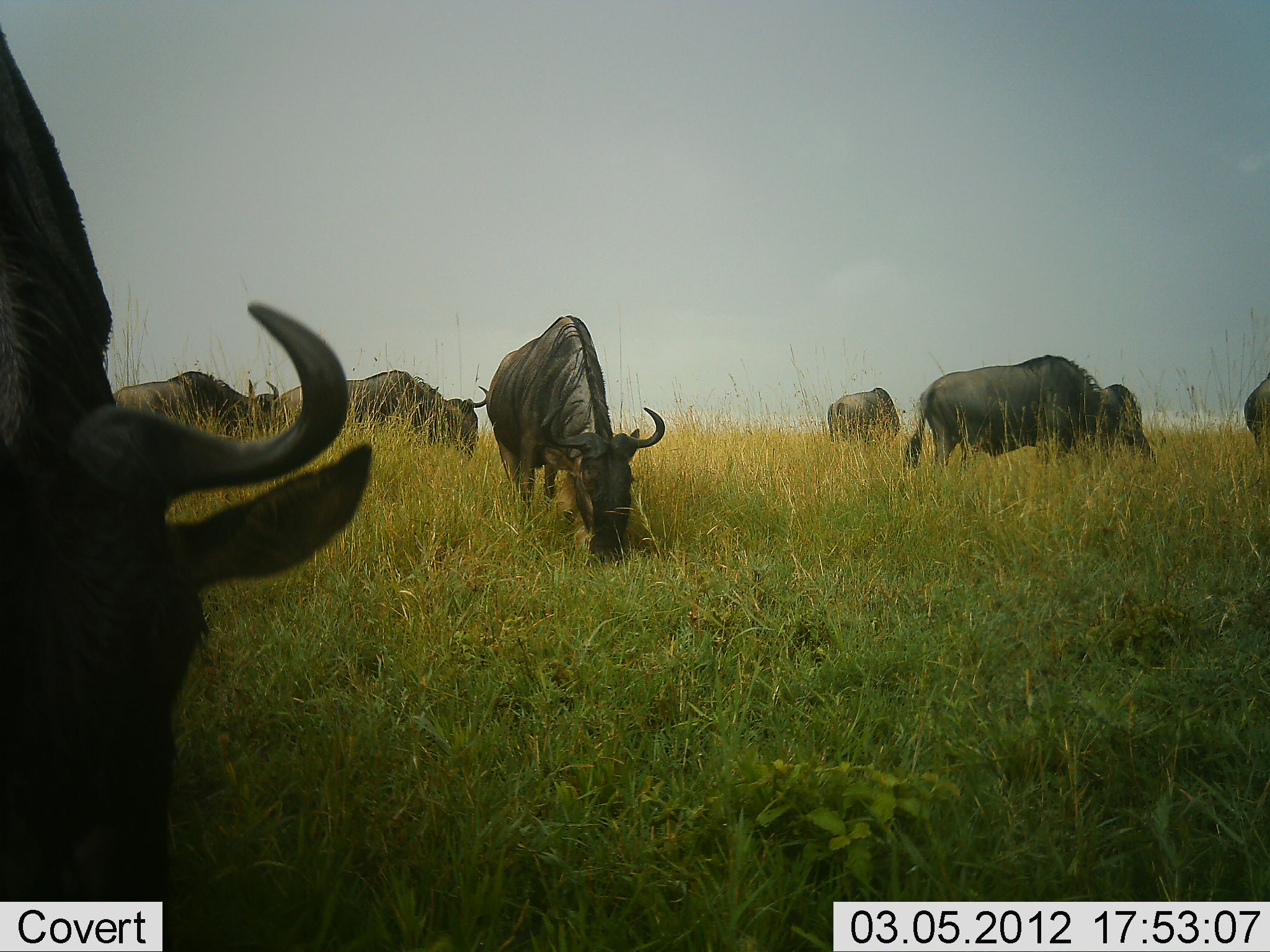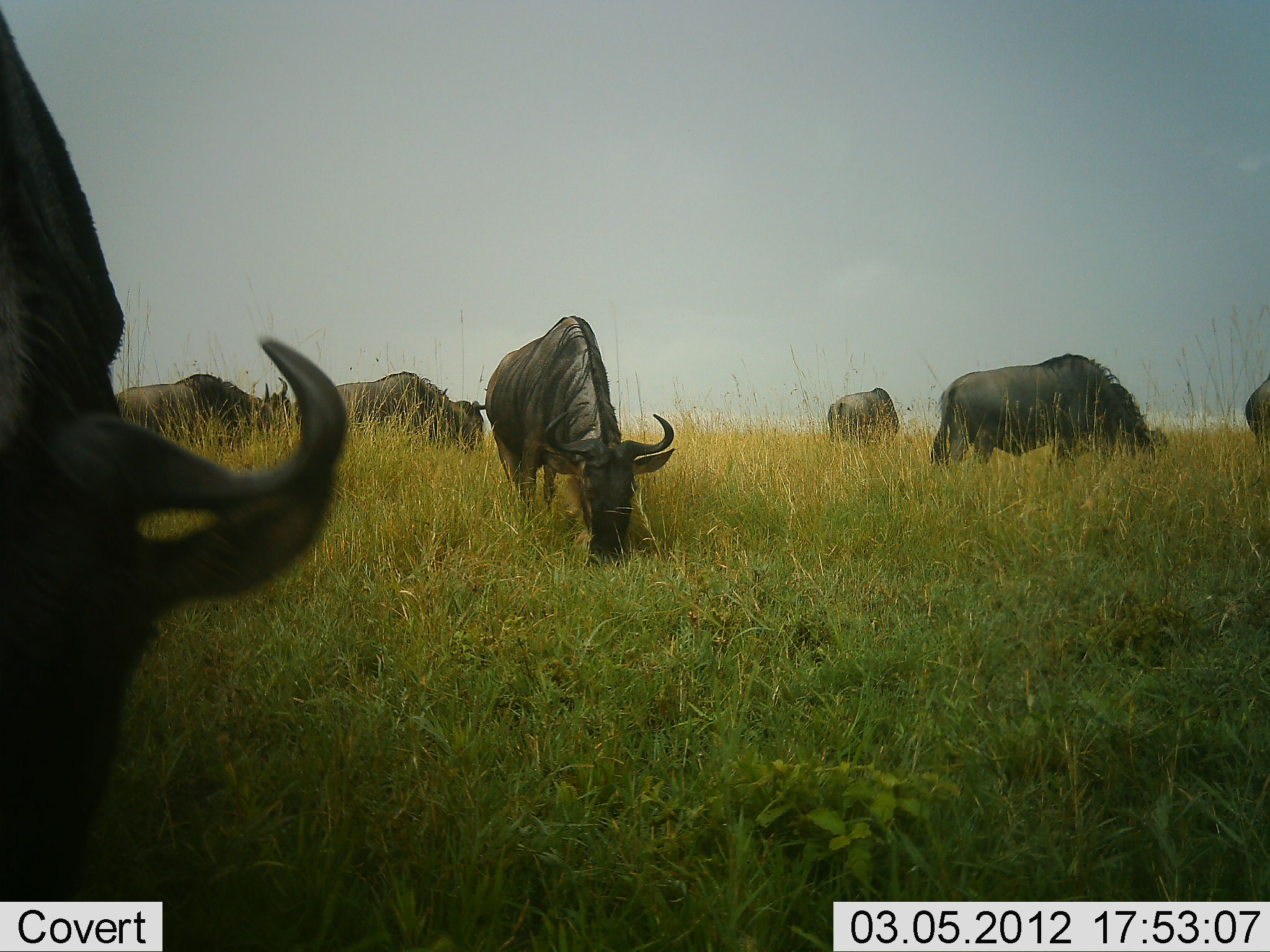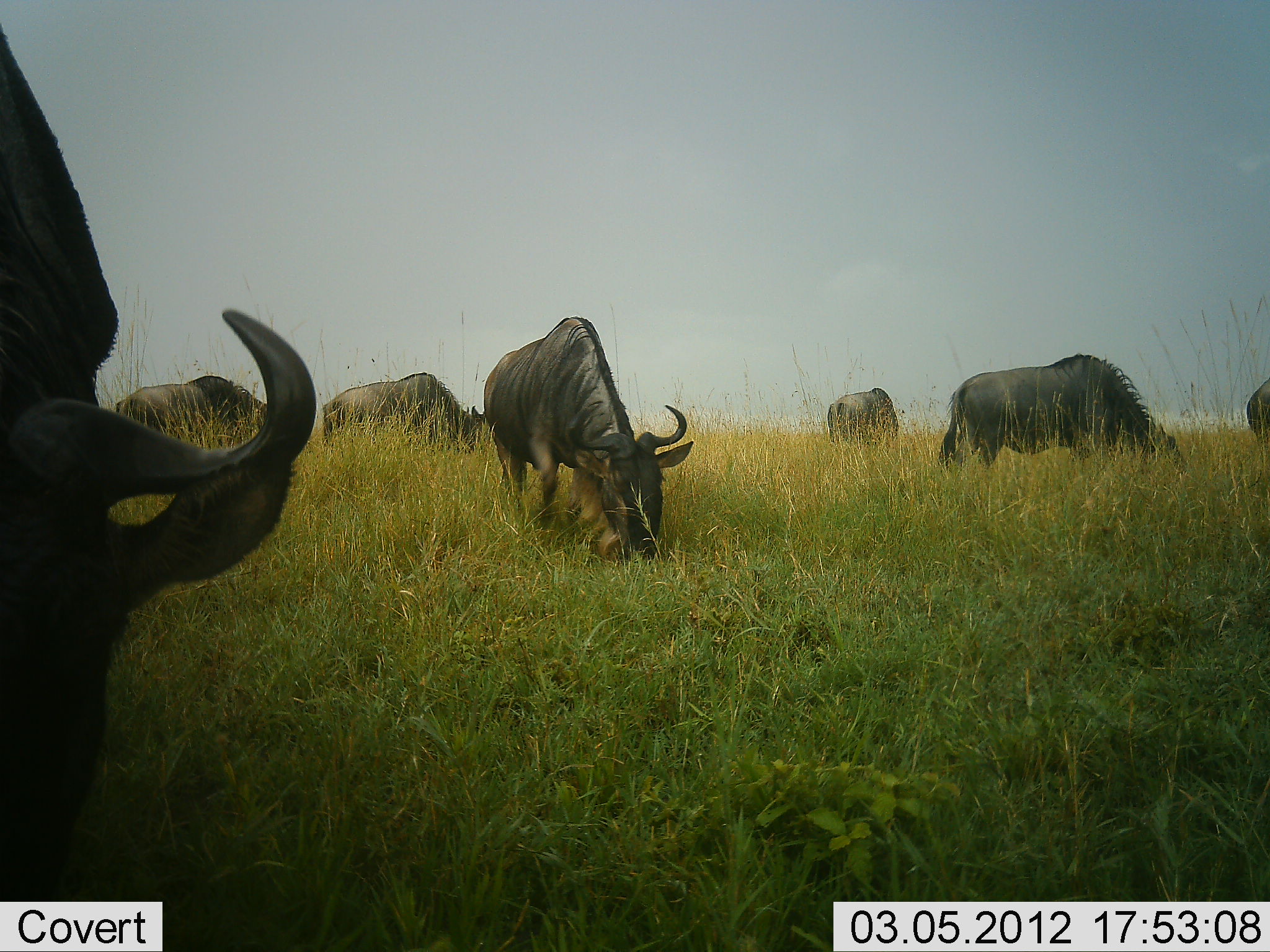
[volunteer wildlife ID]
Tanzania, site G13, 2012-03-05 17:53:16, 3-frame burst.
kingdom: Animalia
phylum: Chordata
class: Mammalia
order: Artiodactyla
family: Bovidae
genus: Connochaetes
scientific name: Connochaetes taurinus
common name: blue wildebeest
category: wildebeest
Wildebeest (blue wildebeest) (Connochaetes taurinus), count 7. Behavior (volunteer vote fractions): standing 33%, resting 0%, moving 7%, interacting 7%. Young present (vote fraction): 0%. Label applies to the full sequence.